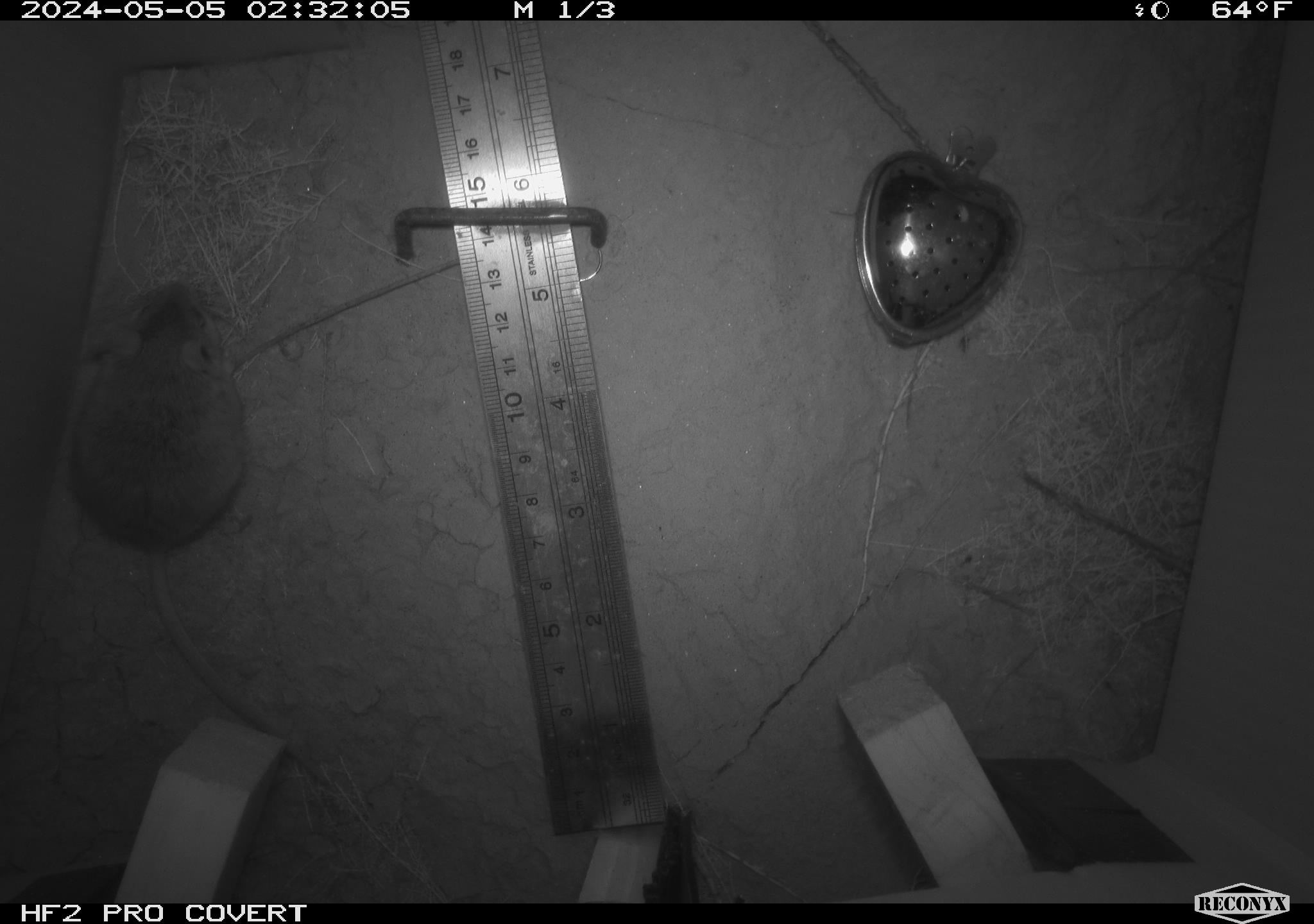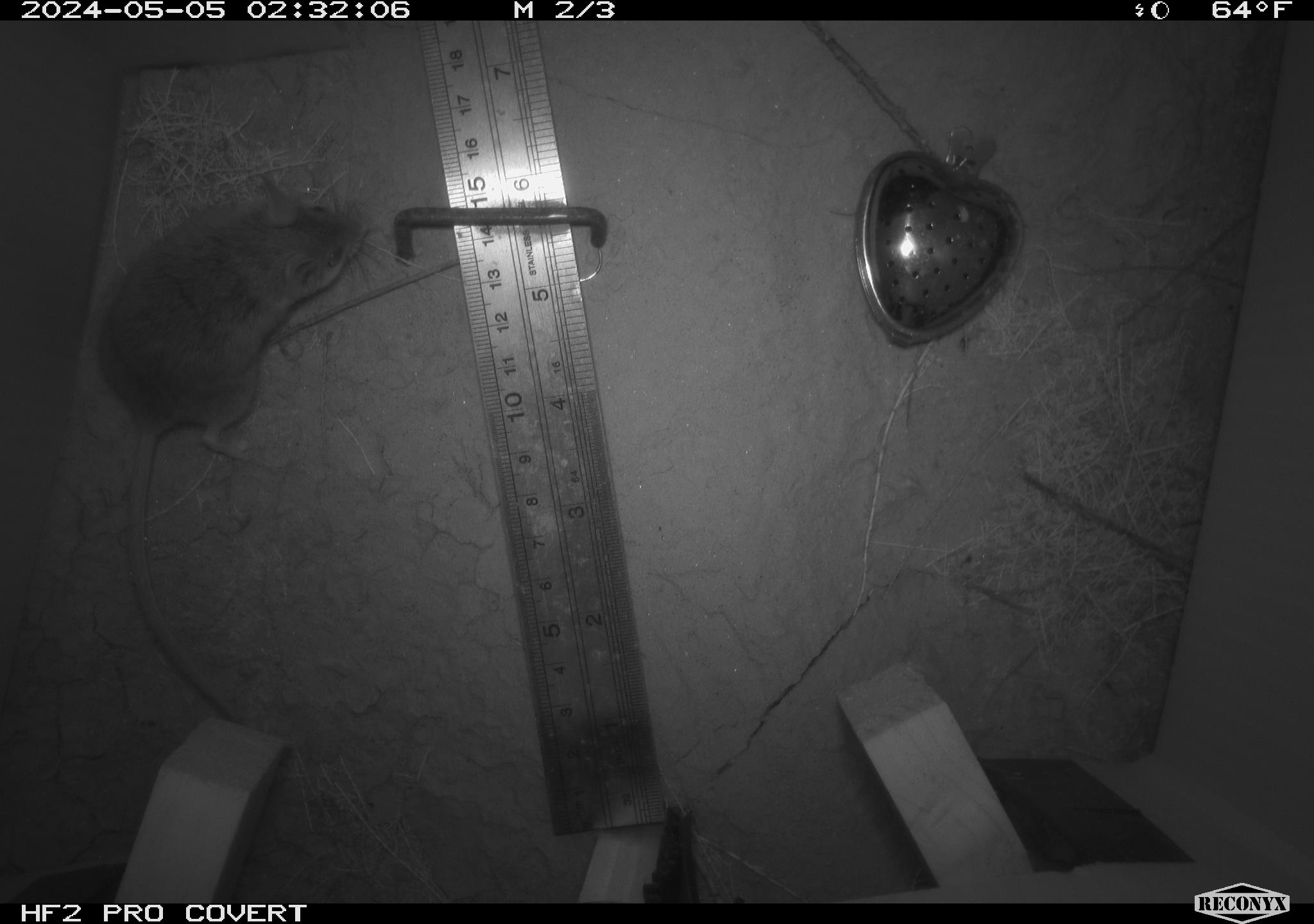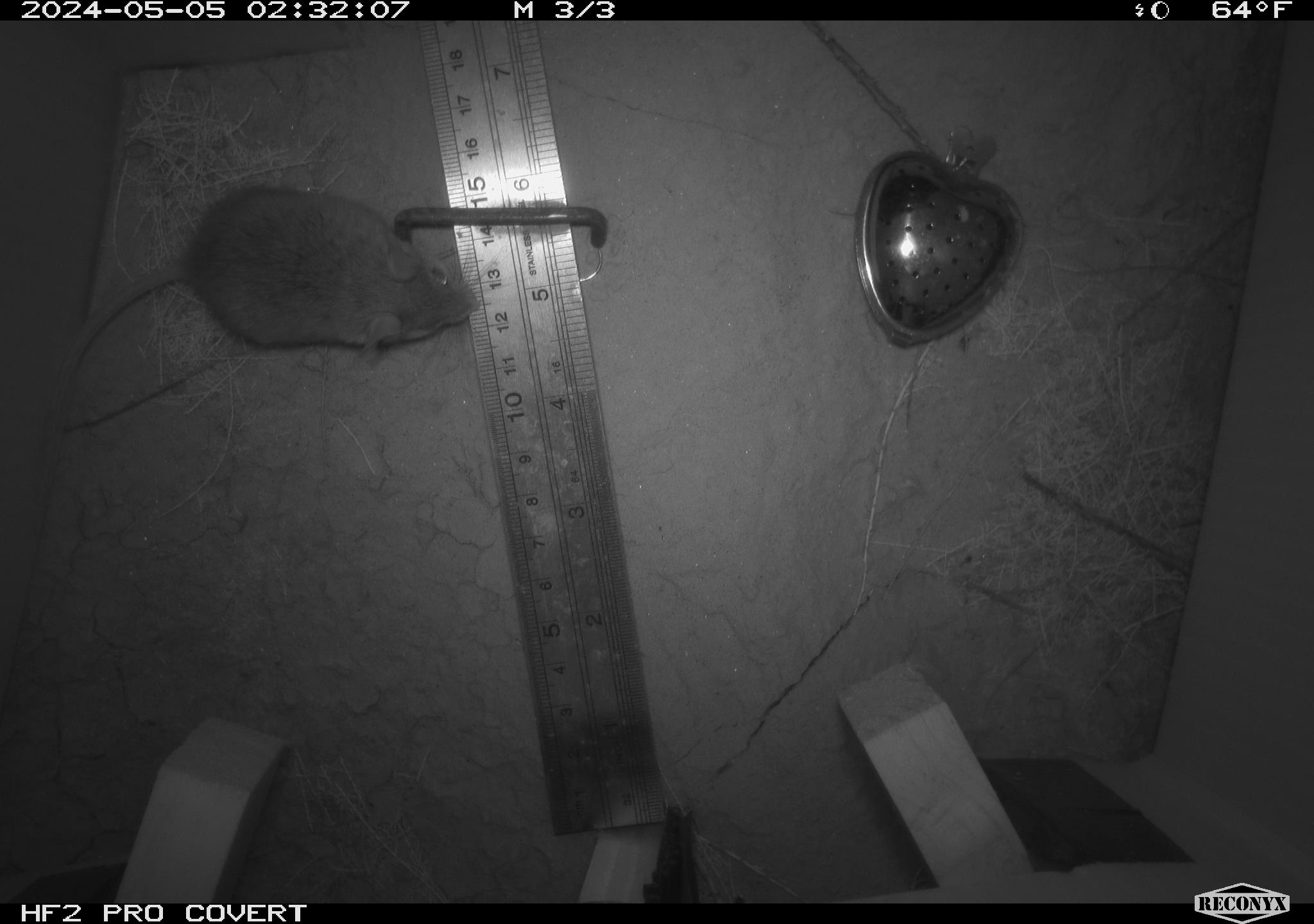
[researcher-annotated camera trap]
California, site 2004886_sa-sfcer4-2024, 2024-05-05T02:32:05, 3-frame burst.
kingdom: Animalia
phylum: Chordata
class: Mammalia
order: Rodentia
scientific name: Rodentia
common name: mouse species